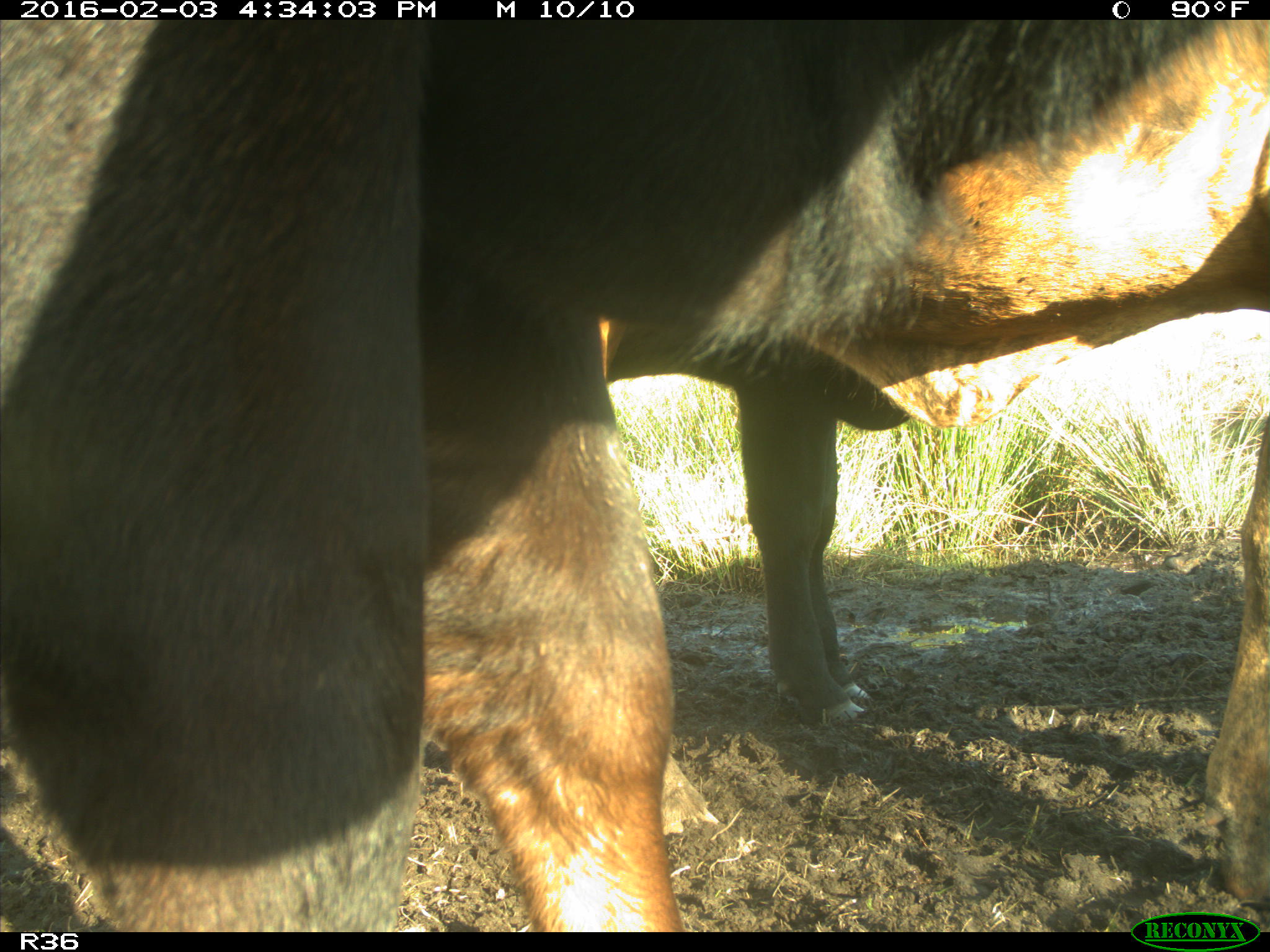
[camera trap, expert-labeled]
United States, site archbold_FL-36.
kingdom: Animalia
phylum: Chordata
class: Mammalia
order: Artiodactyla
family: Bovidae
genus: Bos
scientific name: Bos taurus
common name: domestic cow